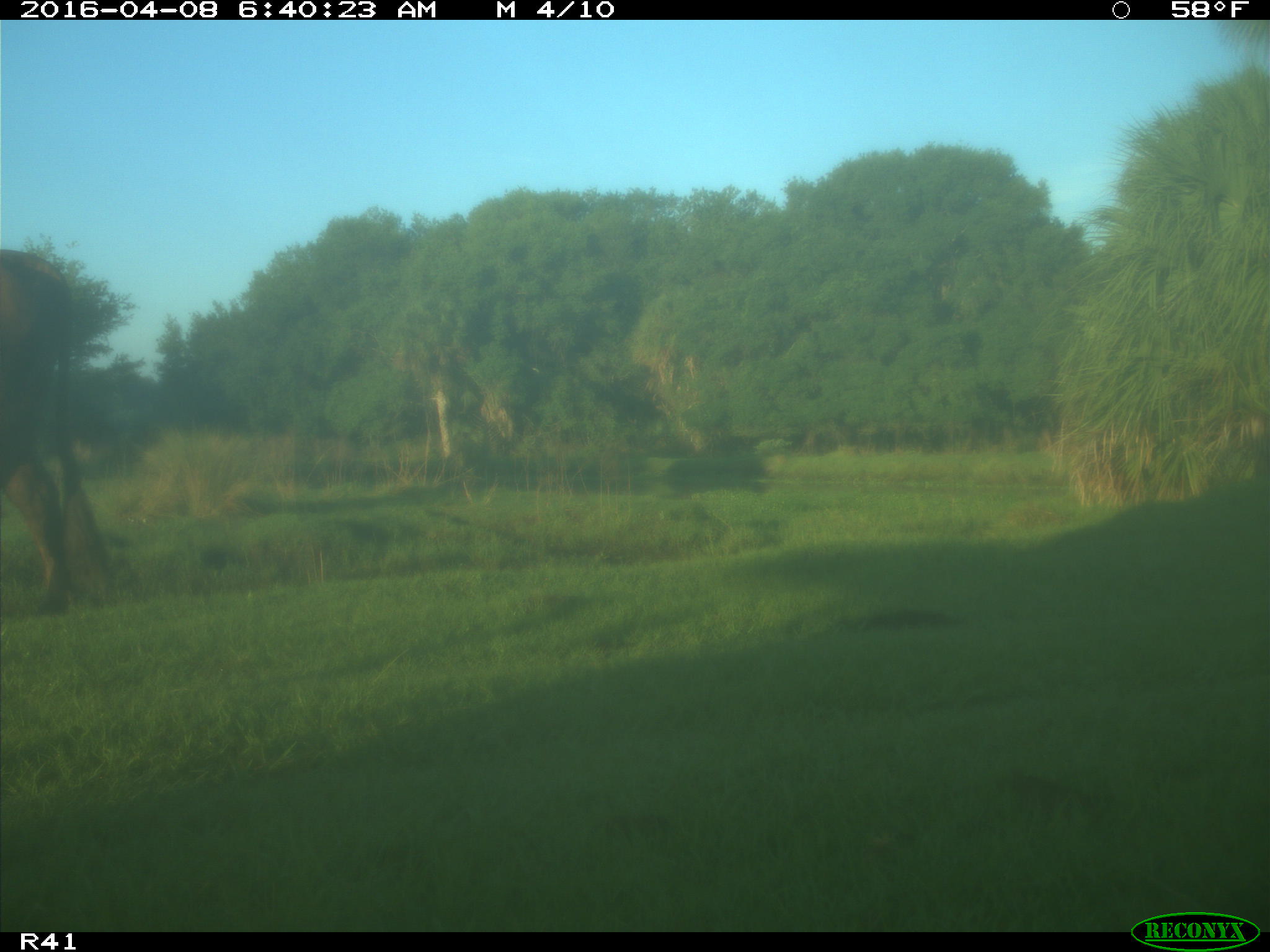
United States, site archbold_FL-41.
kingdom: Animalia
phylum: Chordata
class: Mammalia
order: Artiodactyla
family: Bovidae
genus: Bos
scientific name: Bos taurus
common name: domestic cow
Bos taurus (domestic cow).